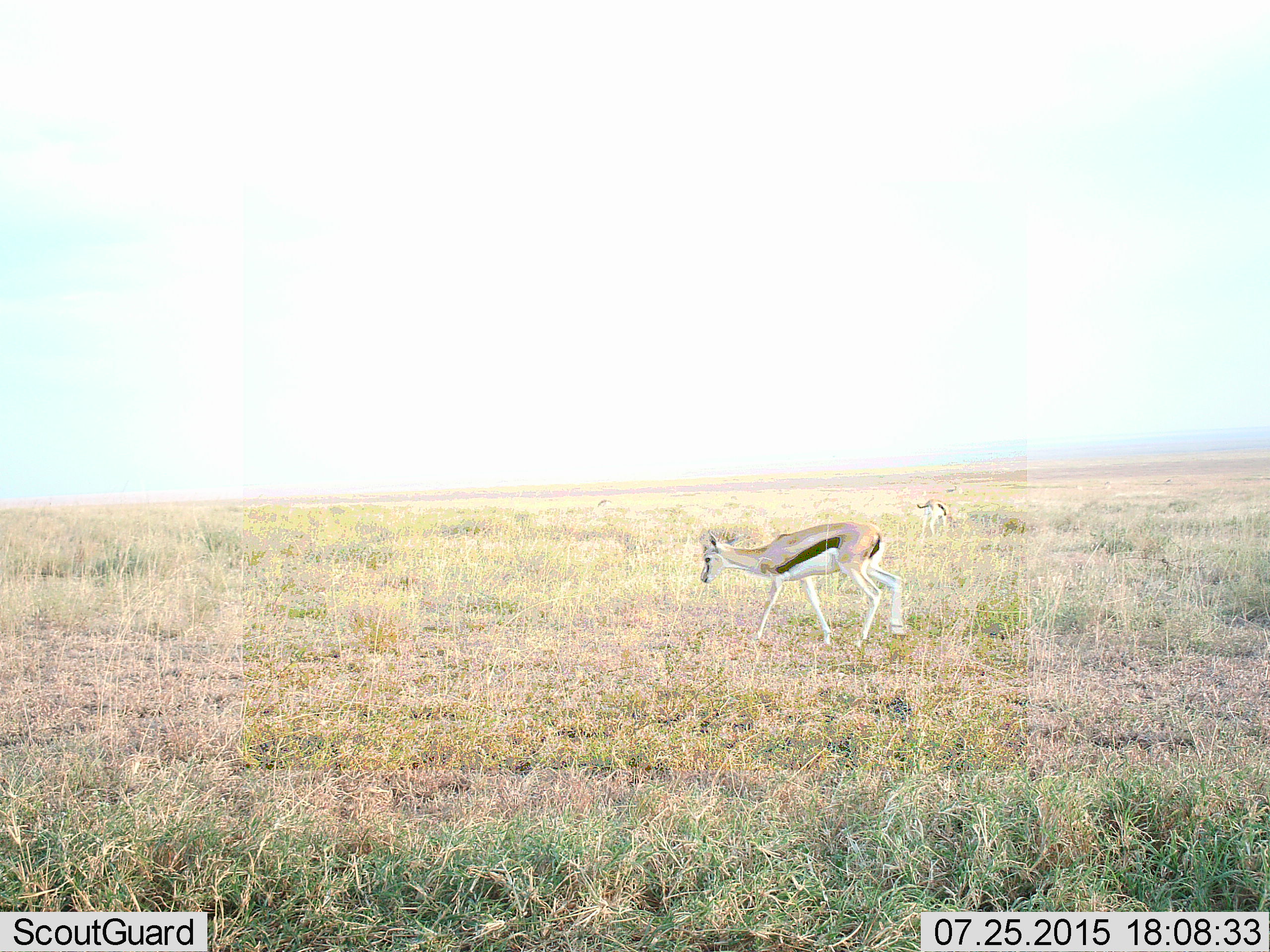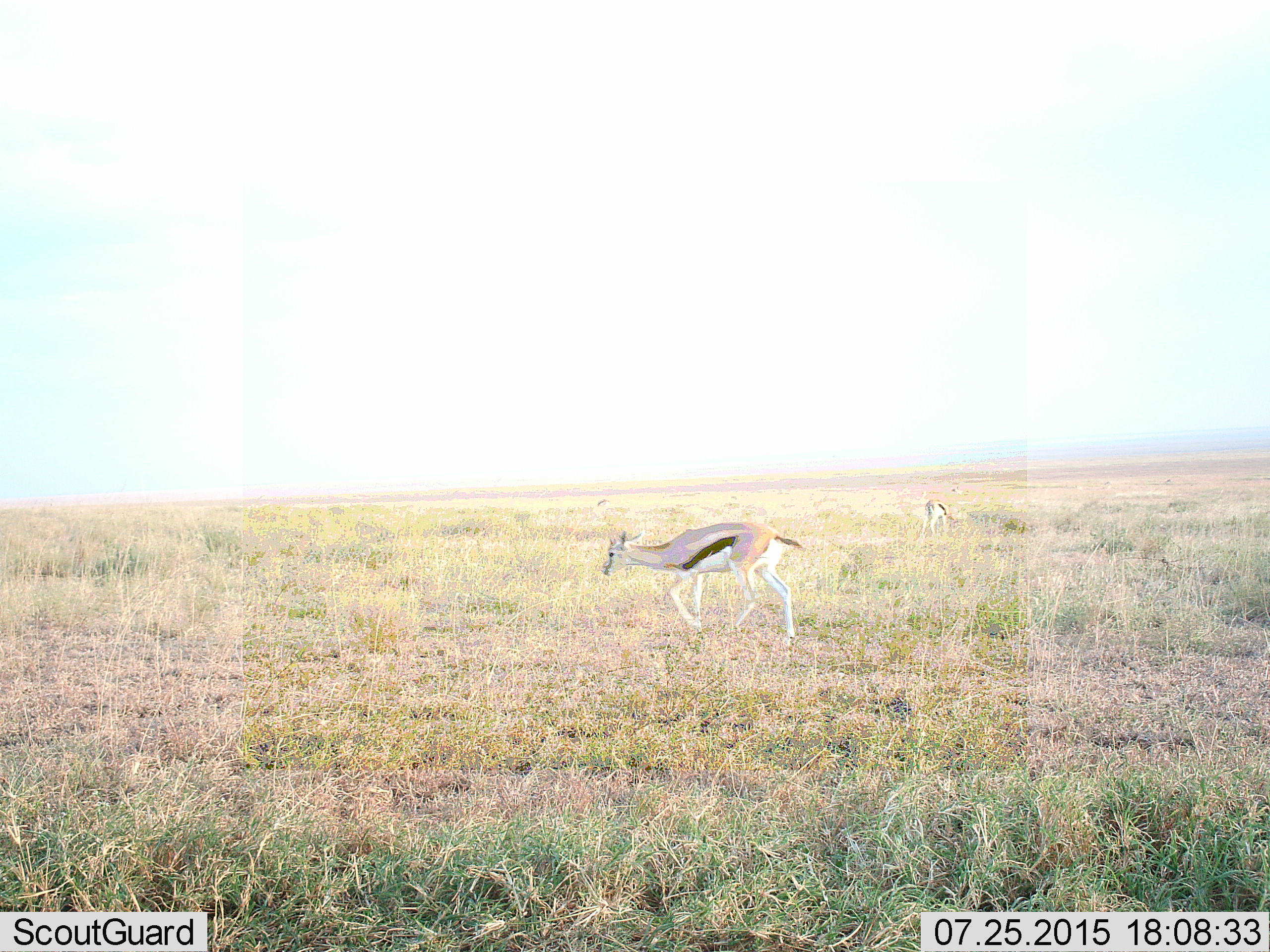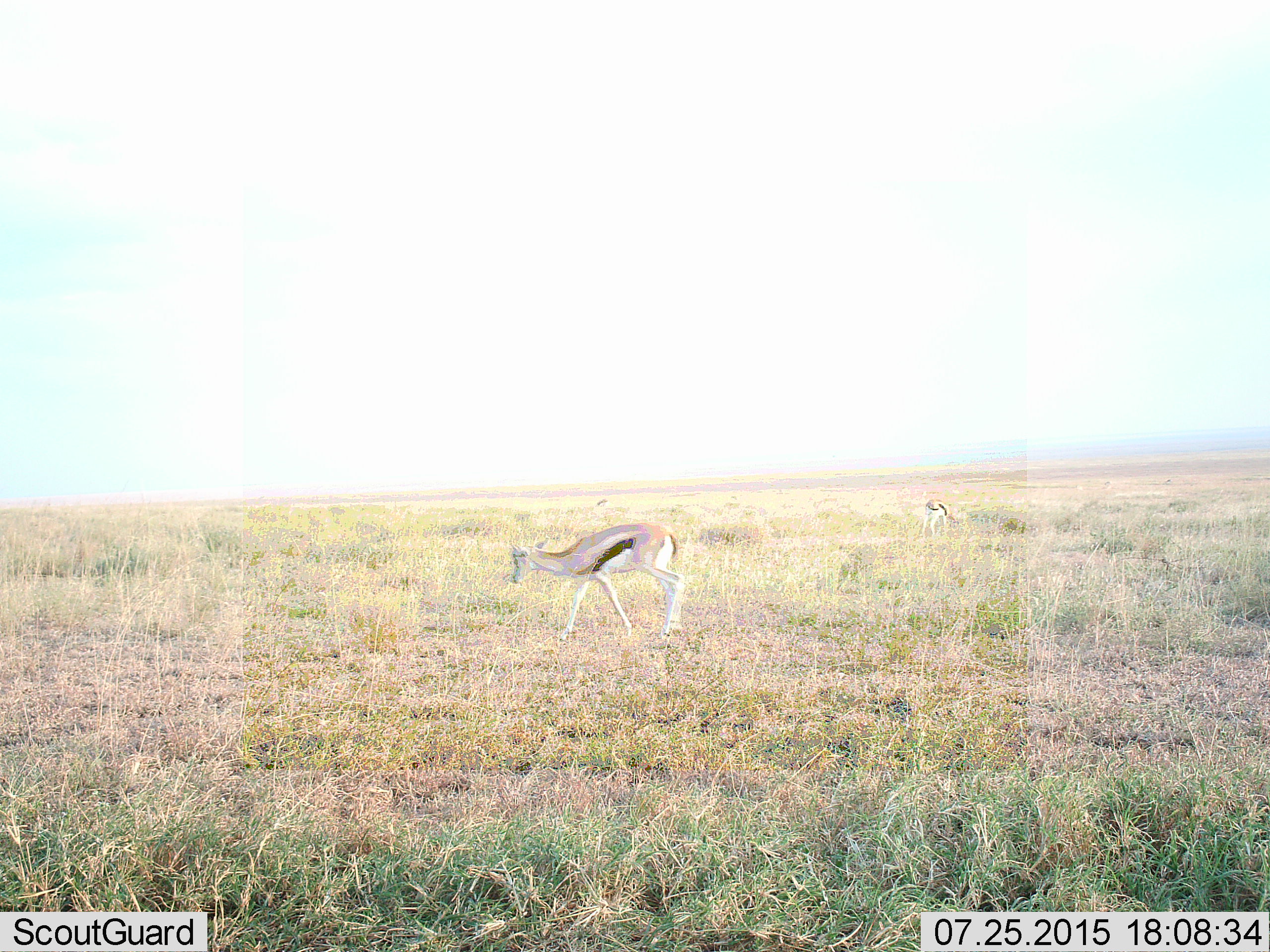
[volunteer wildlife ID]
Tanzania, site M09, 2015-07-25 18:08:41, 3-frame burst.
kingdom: Animalia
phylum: Chordata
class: Mammalia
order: Artiodactyla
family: Bovidae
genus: Eudorcas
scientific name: Eudorcas thomsonii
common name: thomson's gazelle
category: gazellethomsons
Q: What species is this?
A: Gazellethomsons (thomson's gazelle) (Eudorcas thomsonii).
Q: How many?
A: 3.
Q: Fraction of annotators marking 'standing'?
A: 62%.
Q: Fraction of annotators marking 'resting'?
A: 0%.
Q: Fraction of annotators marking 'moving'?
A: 100%.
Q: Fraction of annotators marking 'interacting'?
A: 0%.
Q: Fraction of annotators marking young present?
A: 0%.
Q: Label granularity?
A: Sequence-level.